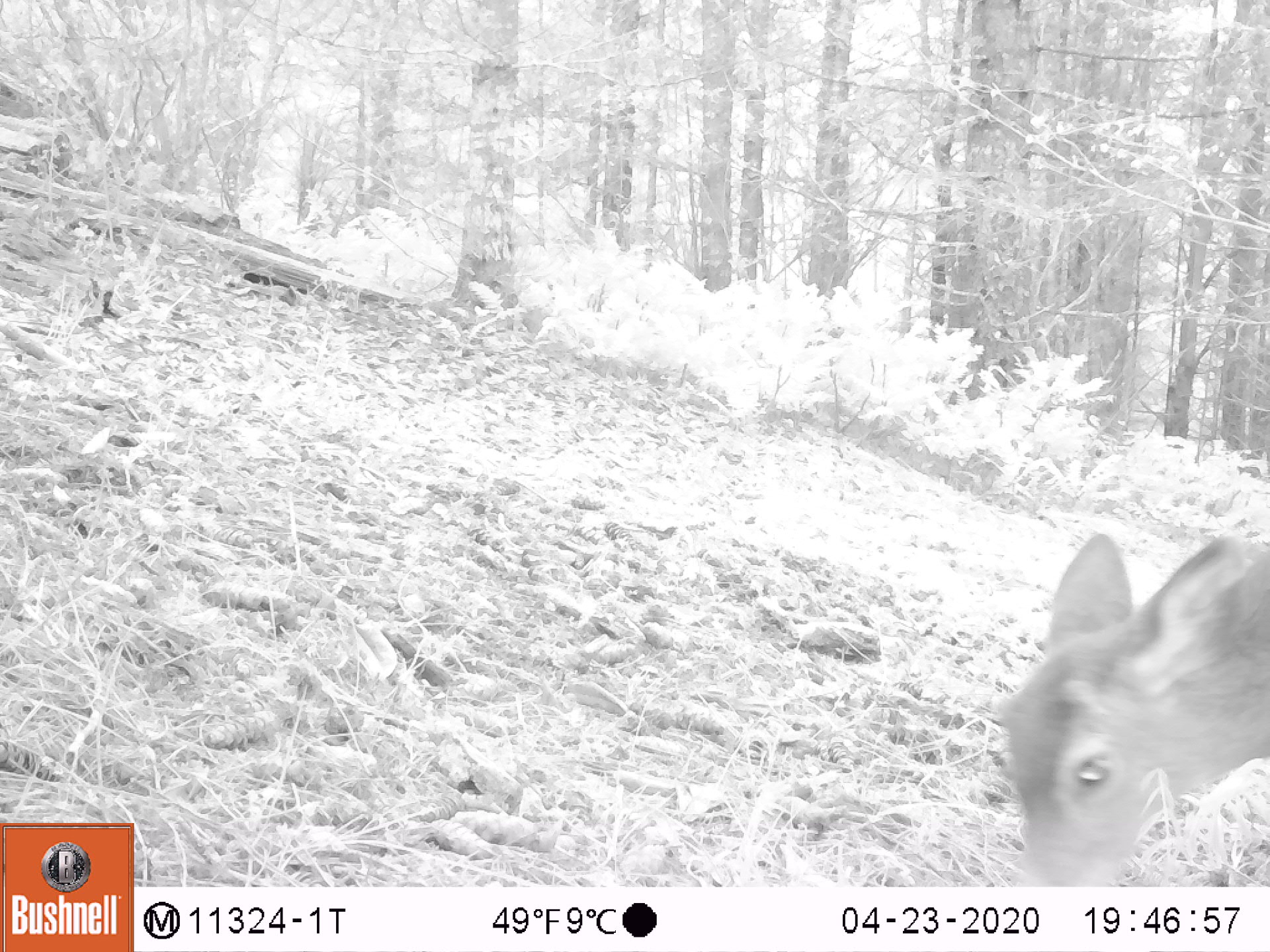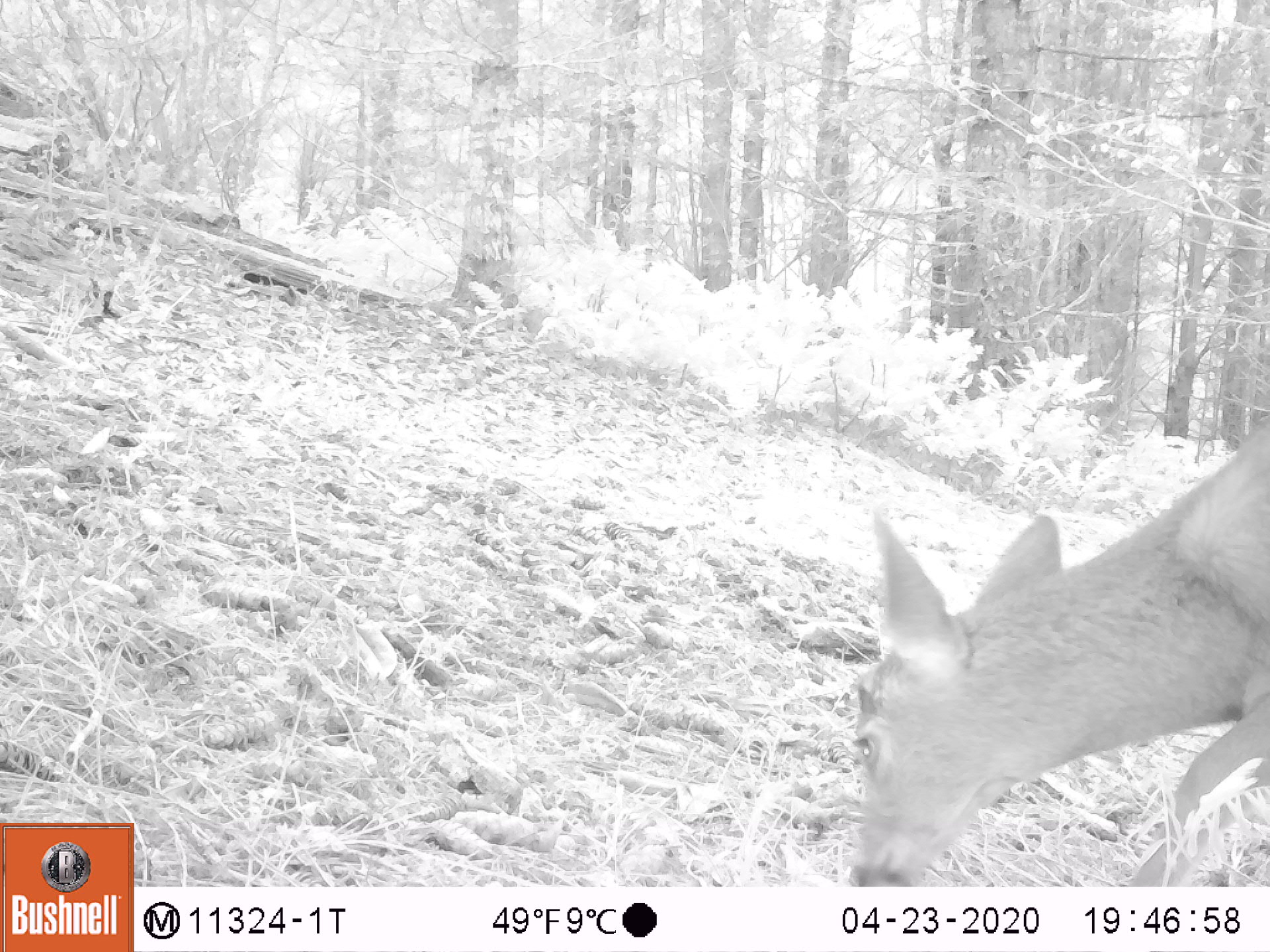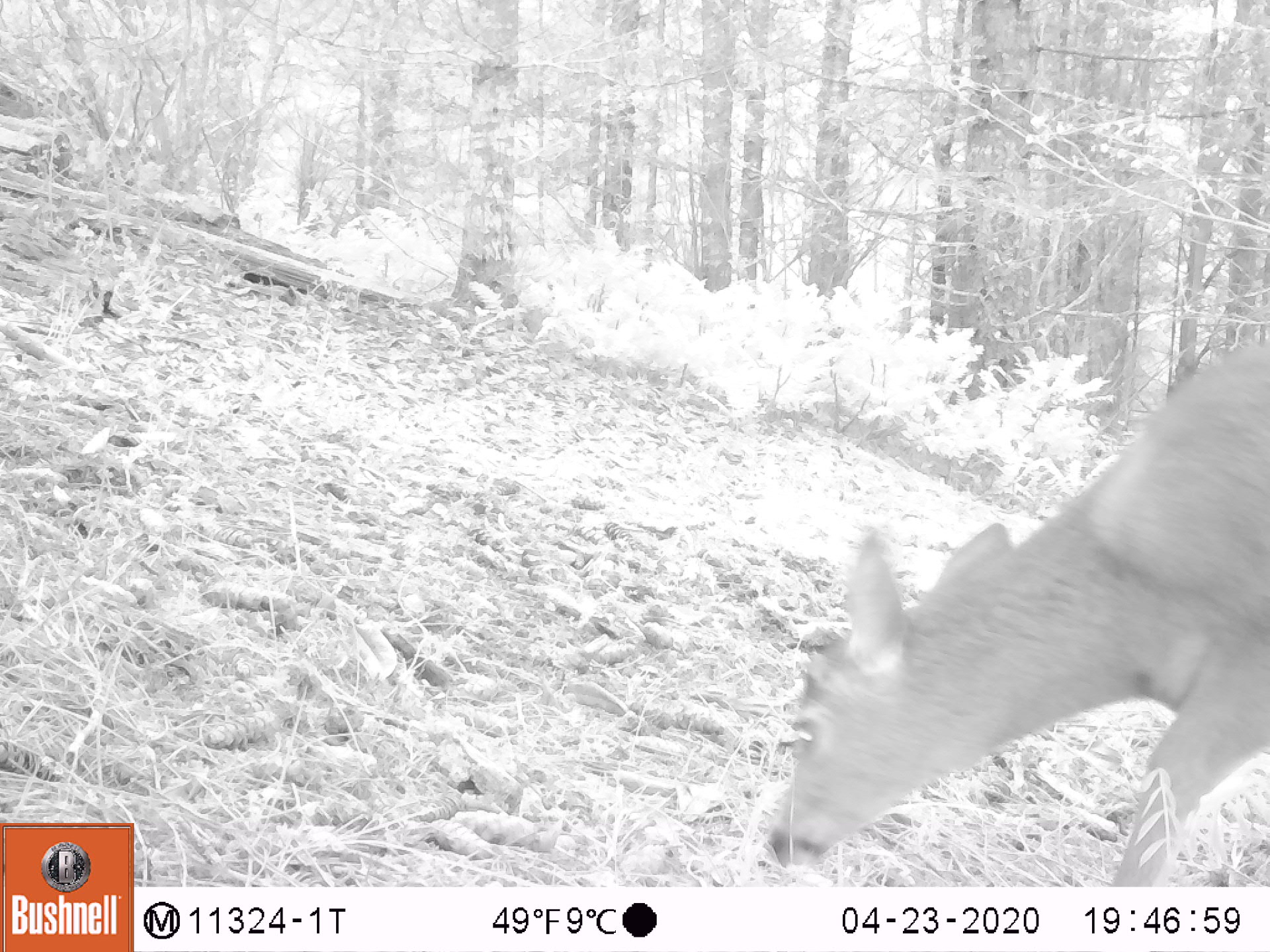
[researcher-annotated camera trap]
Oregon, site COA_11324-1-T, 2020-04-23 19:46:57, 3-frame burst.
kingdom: Animalia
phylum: Chordata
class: Mammalia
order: Artiodactyla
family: Cervidae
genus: Odocoileus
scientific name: Odocoileus hemionus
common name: black-tailed deer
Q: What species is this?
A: Black-tailed deer (Odocoileus hemionus).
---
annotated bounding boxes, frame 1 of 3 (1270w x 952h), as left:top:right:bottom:
black-tailed deer: 990:516:1266:880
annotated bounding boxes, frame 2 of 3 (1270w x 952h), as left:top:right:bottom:
black-tailed deer: 841:399:1266:879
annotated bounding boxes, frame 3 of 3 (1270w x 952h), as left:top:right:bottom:
black-tailed deer: 759:327:1266:878